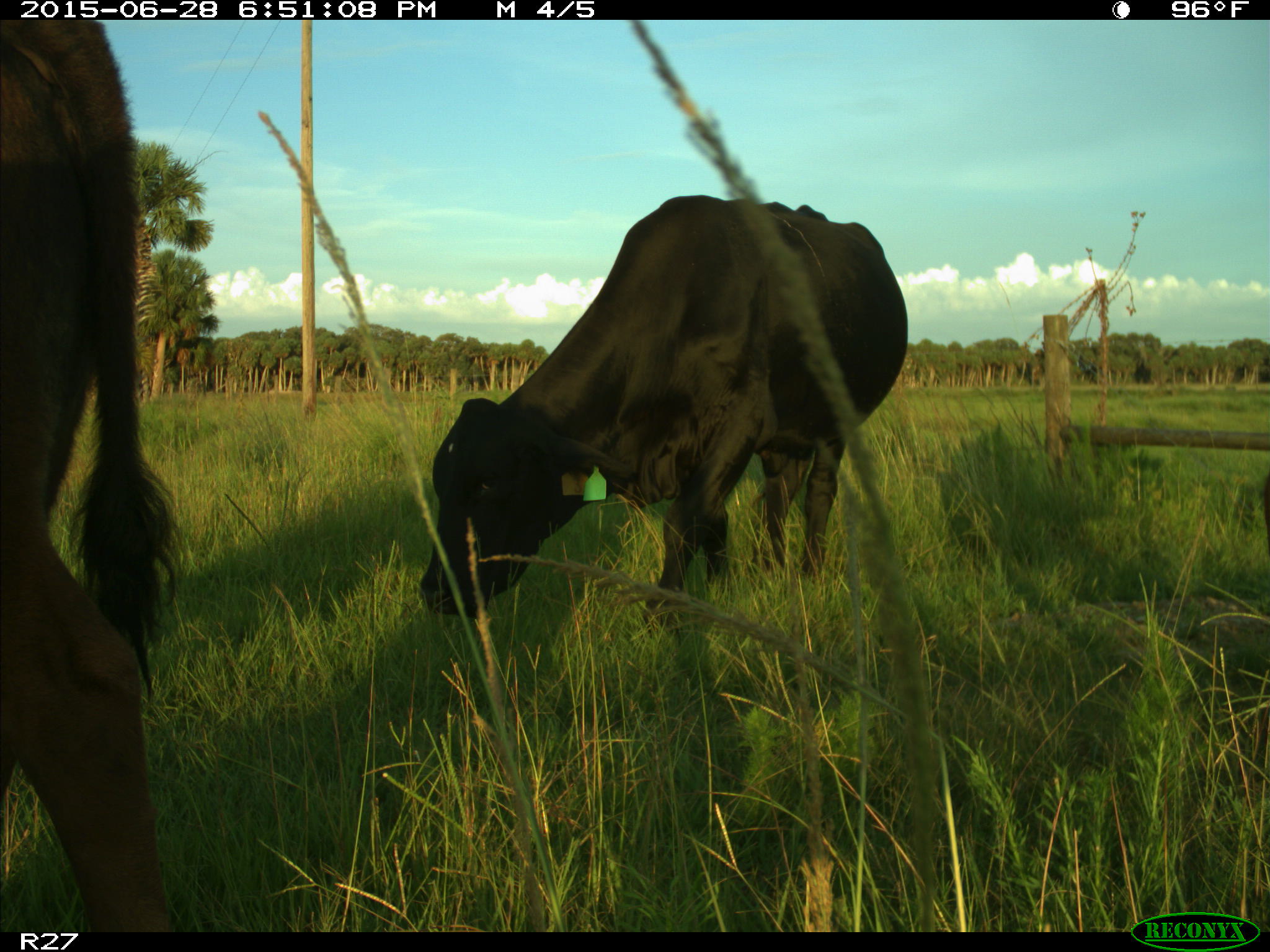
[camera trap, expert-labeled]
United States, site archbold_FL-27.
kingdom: Animalia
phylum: Chordata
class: Mammalia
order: Artiodactyla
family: Bovidae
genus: Bos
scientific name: Bos taurus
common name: domestic cow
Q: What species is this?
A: Bos taurus (domestic cow).